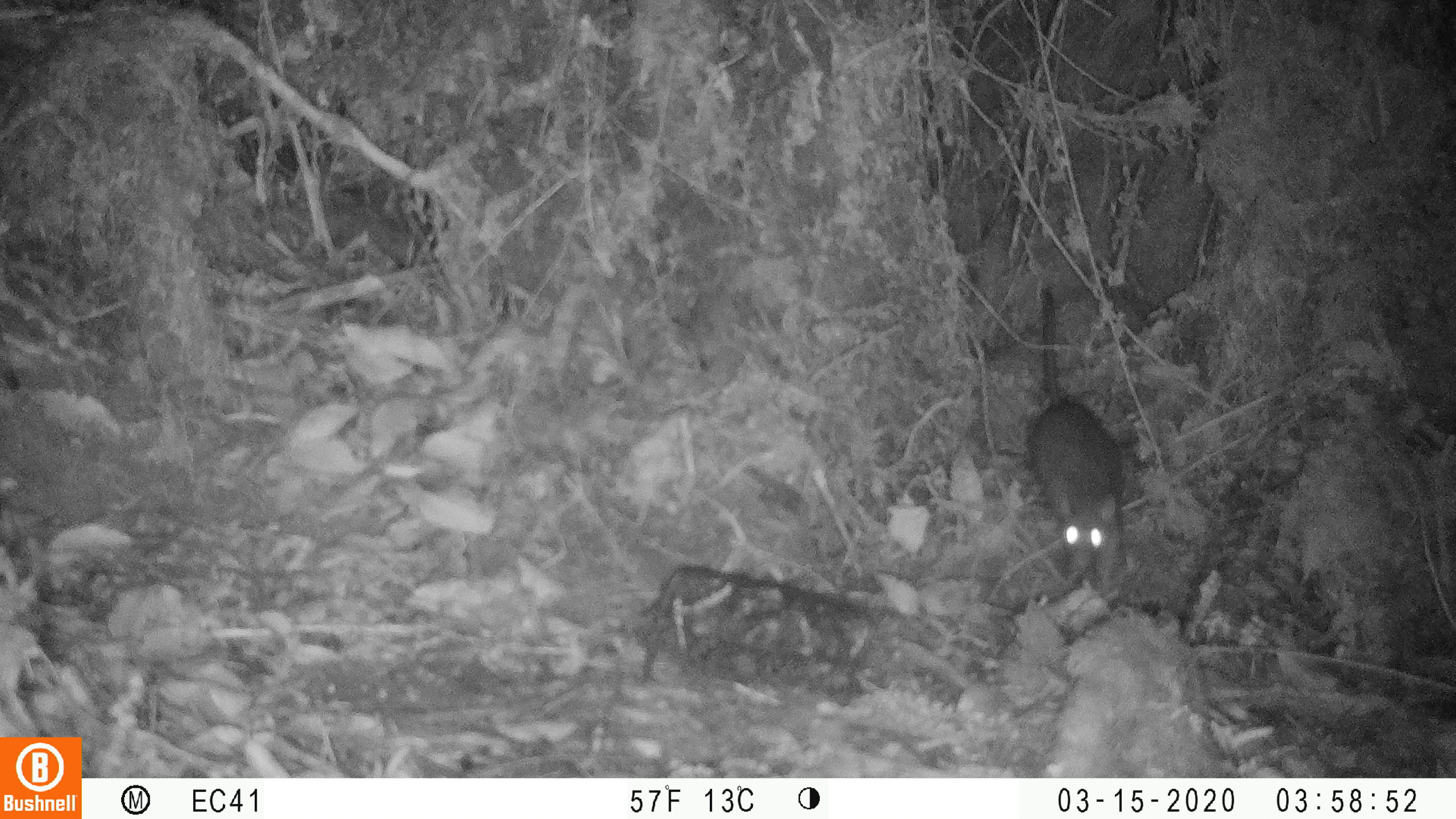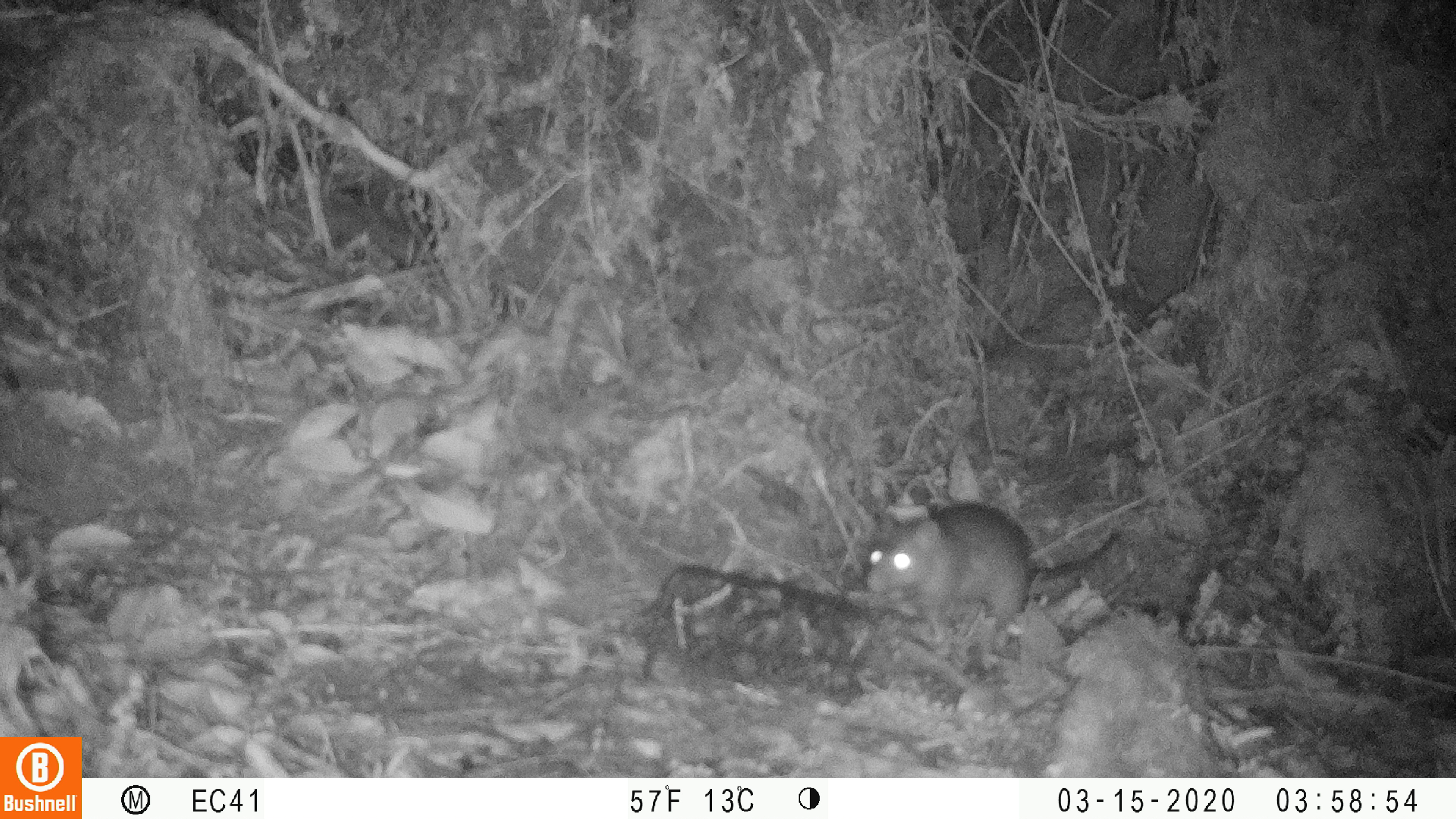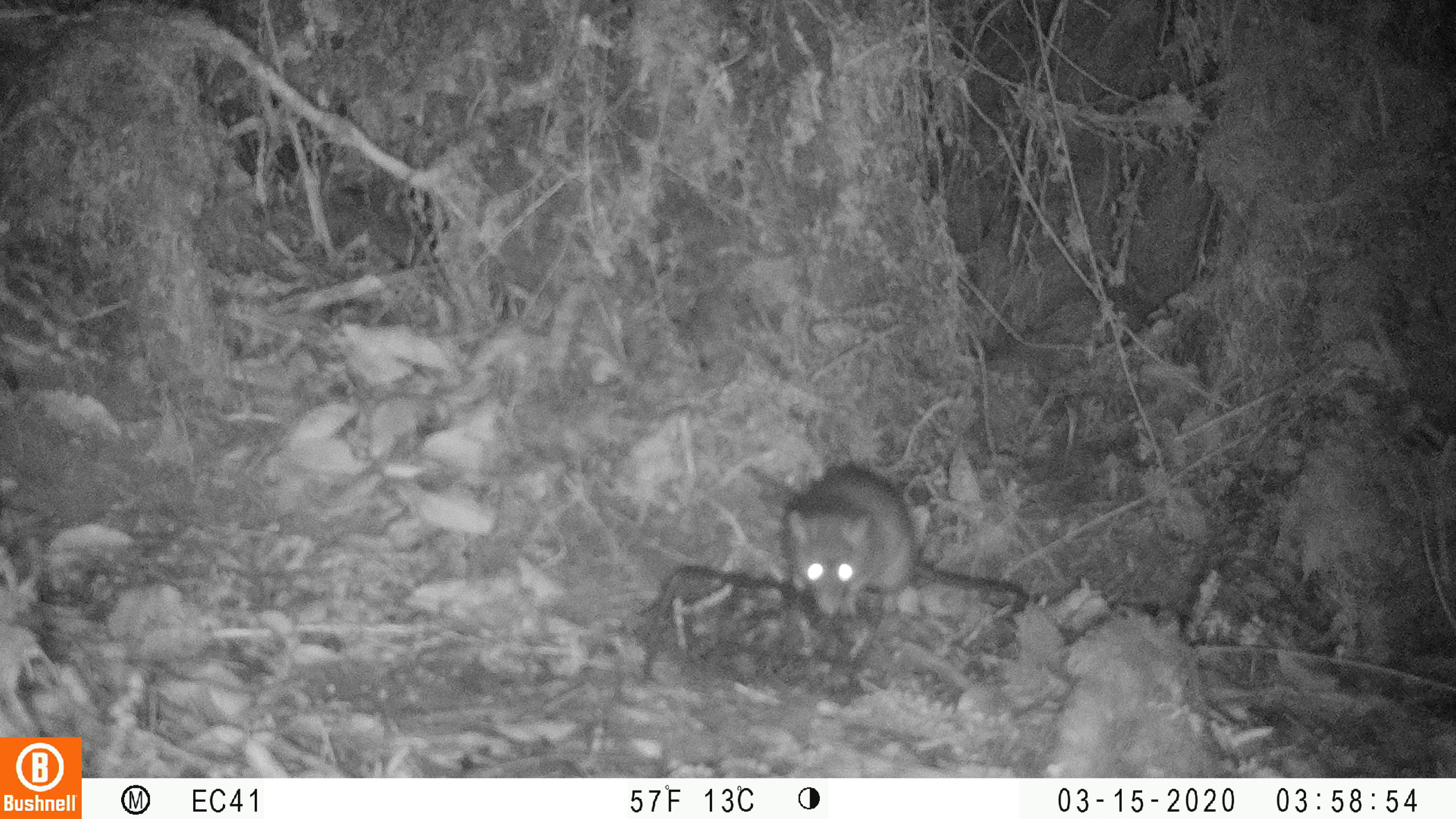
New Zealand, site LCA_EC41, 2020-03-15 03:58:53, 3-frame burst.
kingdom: Animalia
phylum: Chordata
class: Mammalia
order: Rodentia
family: Muridae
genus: Rattus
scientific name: Rattus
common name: rat